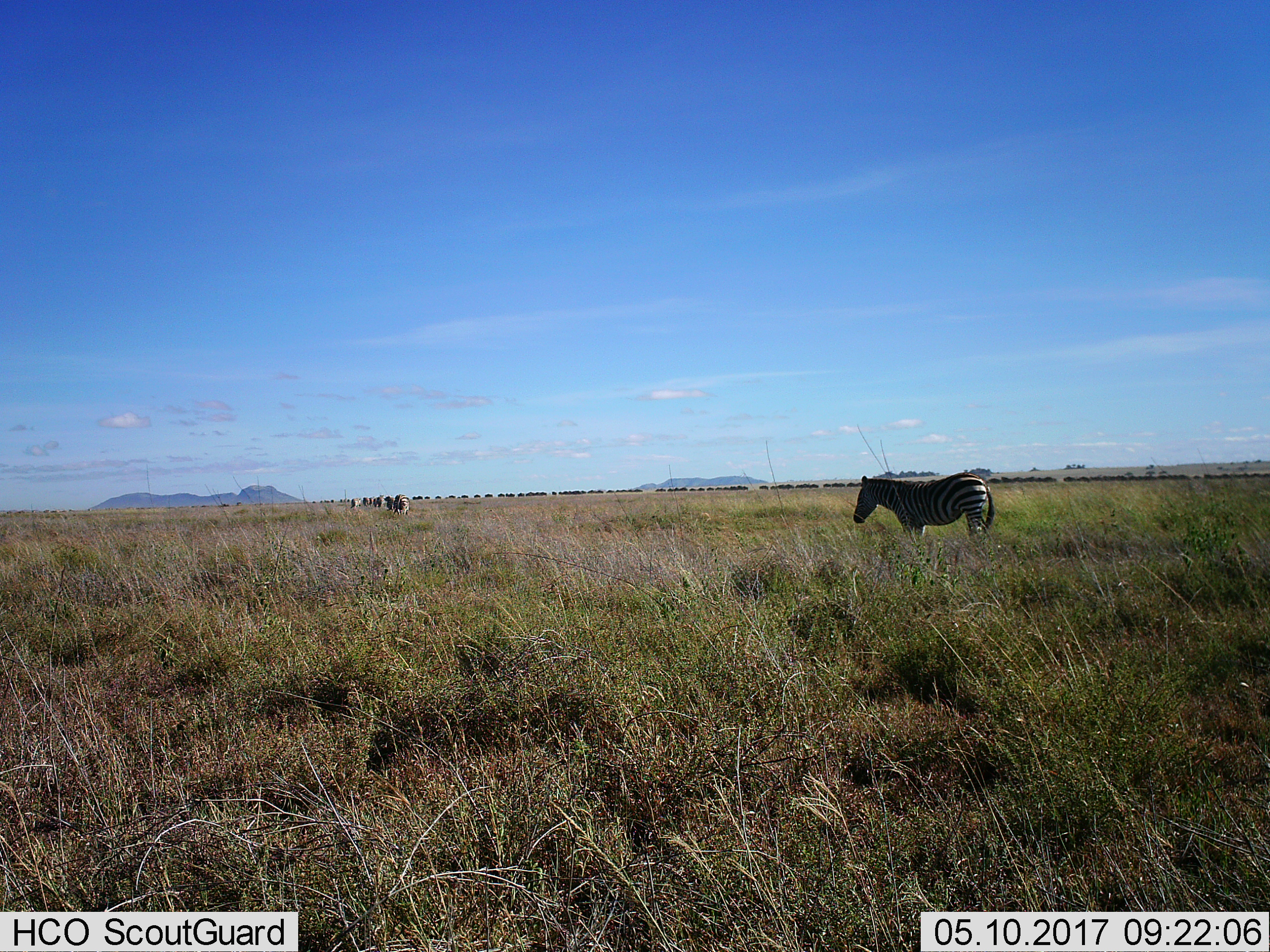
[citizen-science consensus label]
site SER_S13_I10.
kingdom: Animalia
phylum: Chordata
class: Mammalia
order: Perissodactyla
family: Equidae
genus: Equus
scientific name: Equus quagga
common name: plains zebra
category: zebraplains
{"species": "zebraplains (plains zebra) (Equus quagga)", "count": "1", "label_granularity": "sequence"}